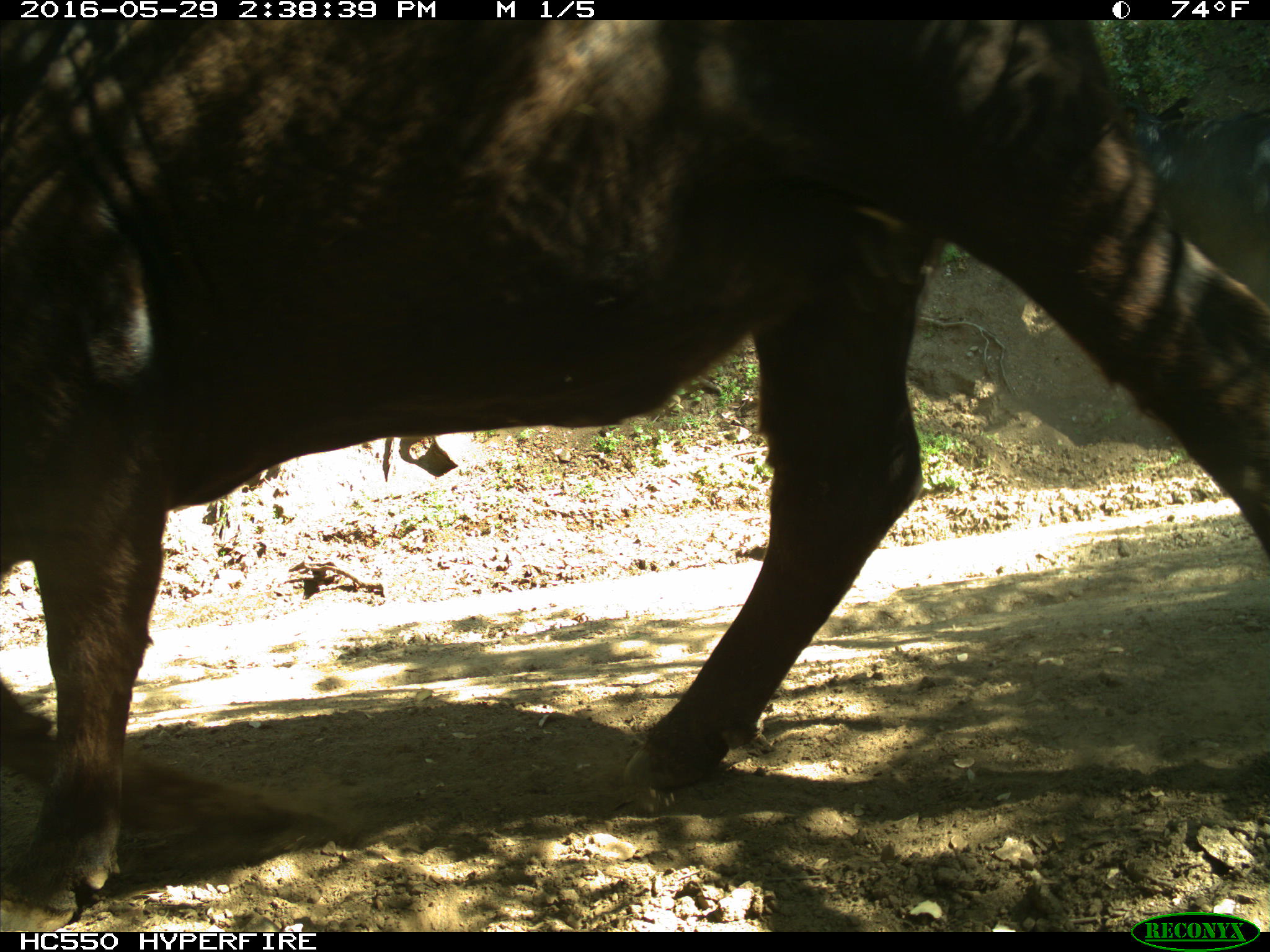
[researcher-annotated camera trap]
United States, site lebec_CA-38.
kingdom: Animalia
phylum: Chordata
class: Mammalia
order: Artiodactyla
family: Bovidae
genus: Bos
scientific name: Bos taurus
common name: domestic cow